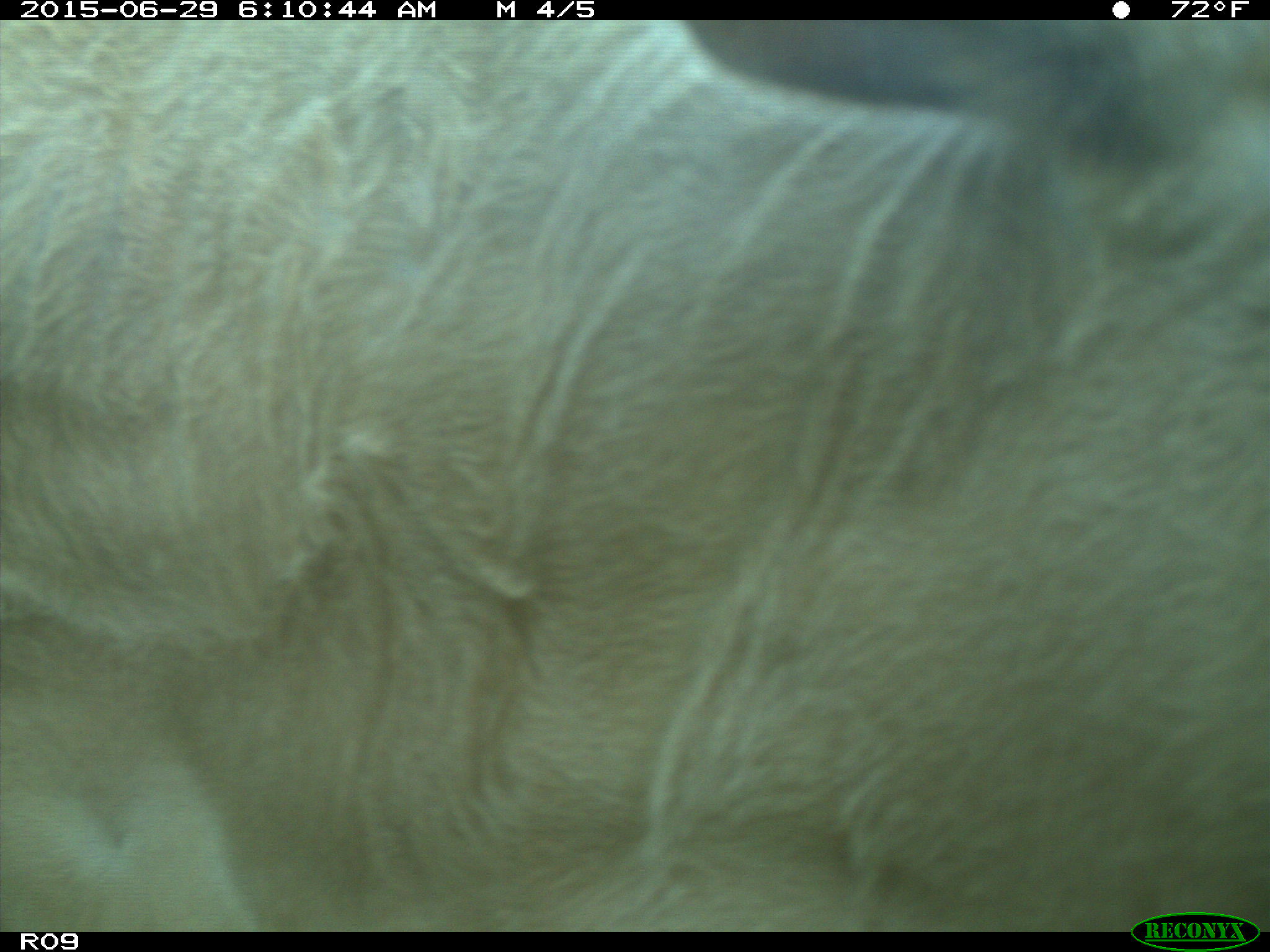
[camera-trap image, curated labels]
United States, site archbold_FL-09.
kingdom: Animalia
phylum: Chordata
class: Mammalia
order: Artiodactyla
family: Bovidae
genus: Bos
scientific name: Bos taurus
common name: domestic cow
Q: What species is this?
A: Bos taurus (domestic cow).